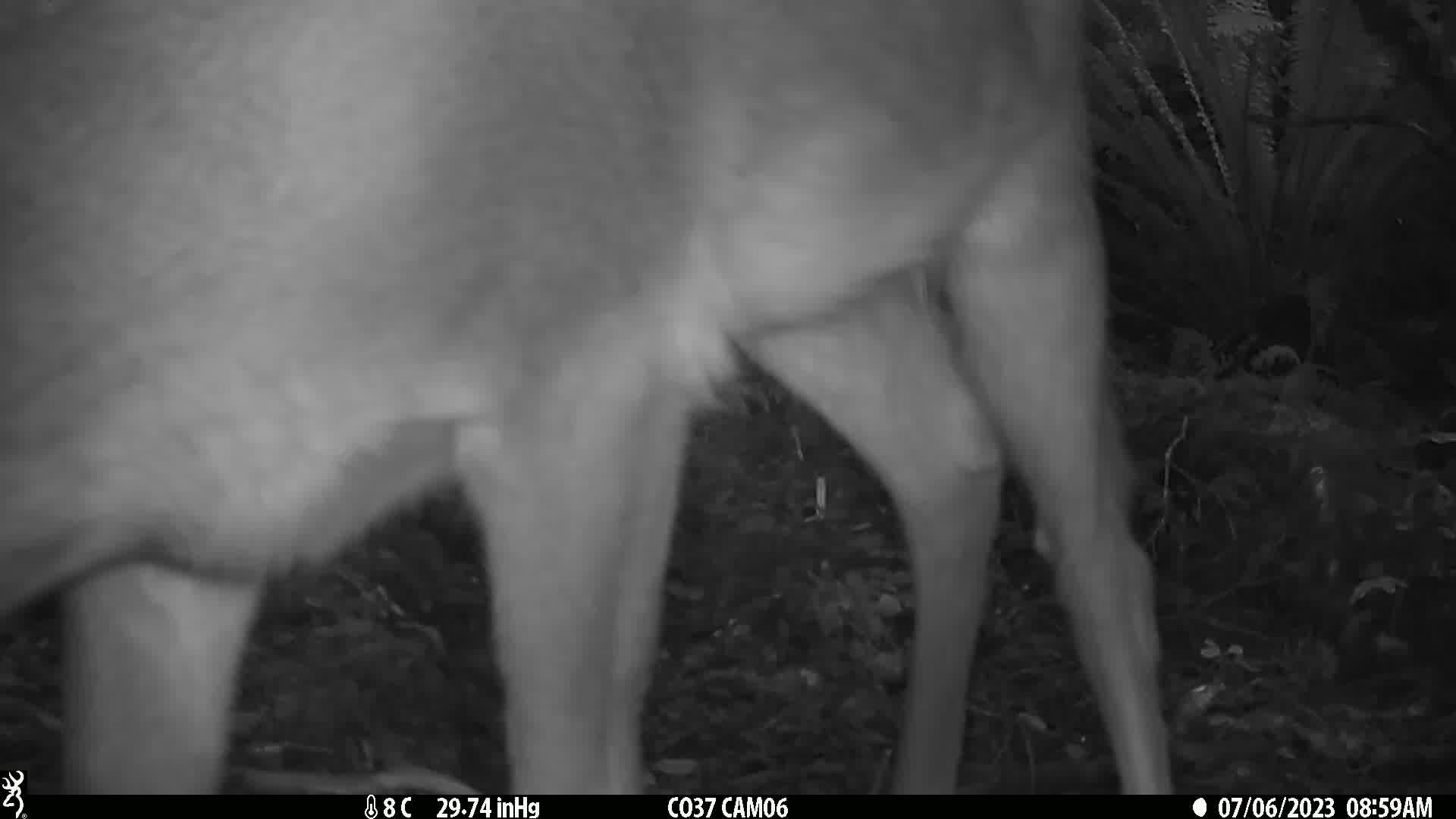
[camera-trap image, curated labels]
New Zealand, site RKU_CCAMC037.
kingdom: Animalia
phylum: Chordata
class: Mammalia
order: Artiodactyla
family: Cervidae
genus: Odocoileus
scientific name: Odocoileus virginianus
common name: white-tailed deer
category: white tailed deer